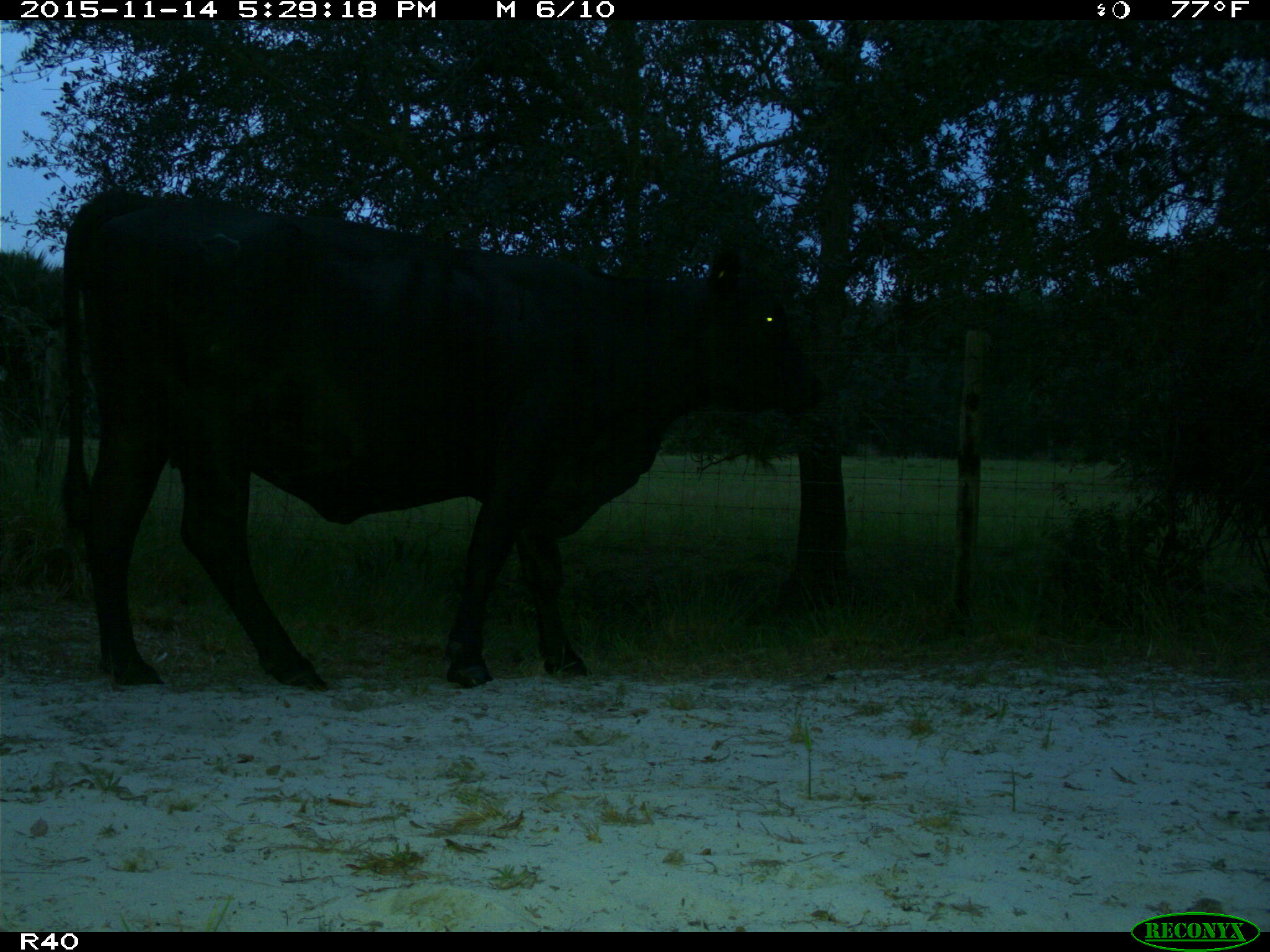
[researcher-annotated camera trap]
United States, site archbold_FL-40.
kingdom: Animalia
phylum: Chordata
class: Mammalia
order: Artiodactyla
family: Bovidae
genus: Bos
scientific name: Bos taurus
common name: domestic cow